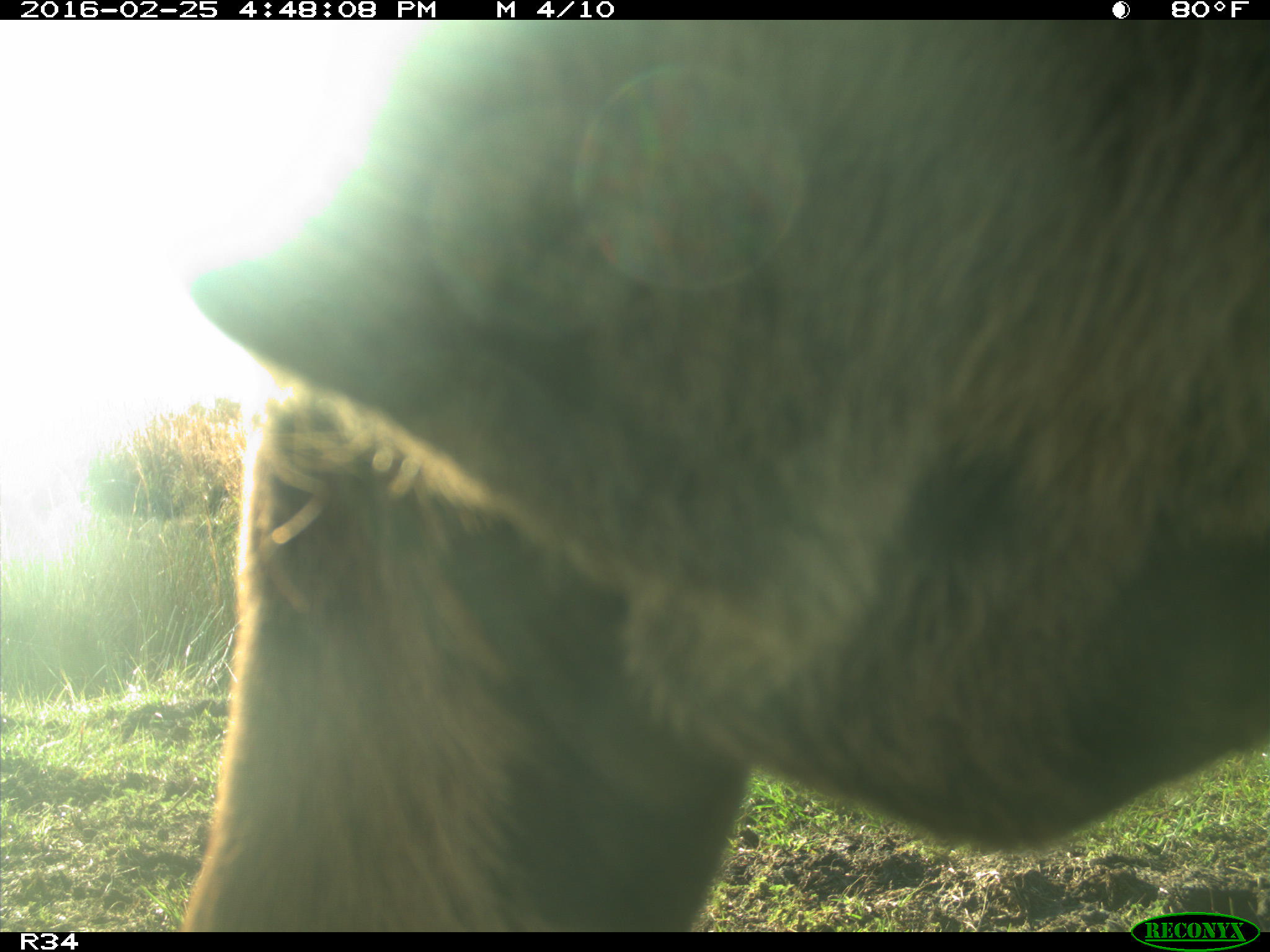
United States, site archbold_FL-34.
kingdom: Animalia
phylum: Chordata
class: Mammalia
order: Artiodactyla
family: Bovidae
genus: Bos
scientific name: Bos taurus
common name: domestic cow